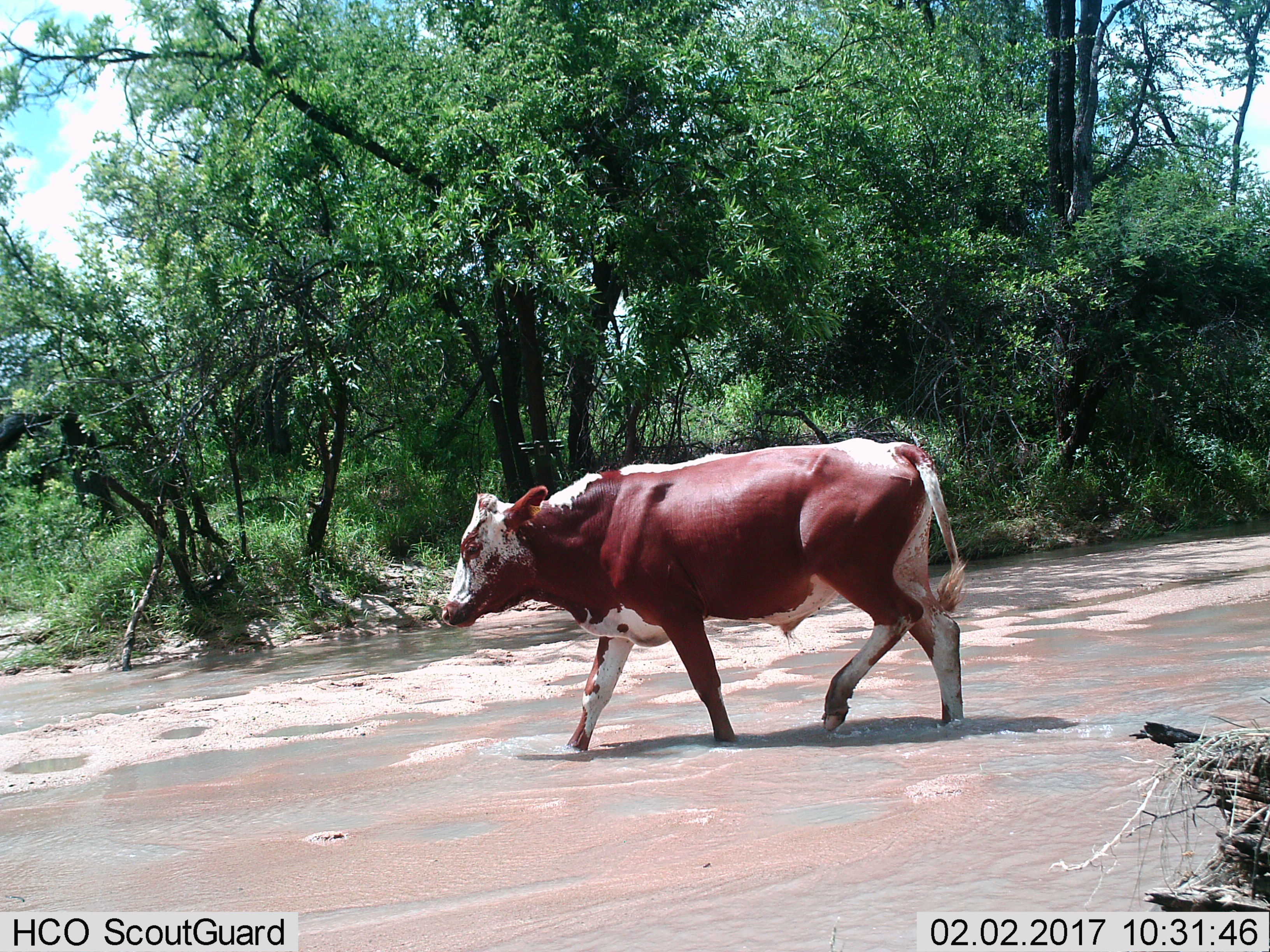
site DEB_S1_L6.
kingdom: Animalia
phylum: Chordata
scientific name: Vertebrata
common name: domestic animal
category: domesticanimal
Domesticanimal (domestic animal) (Vertebrata), count 1. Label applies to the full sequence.